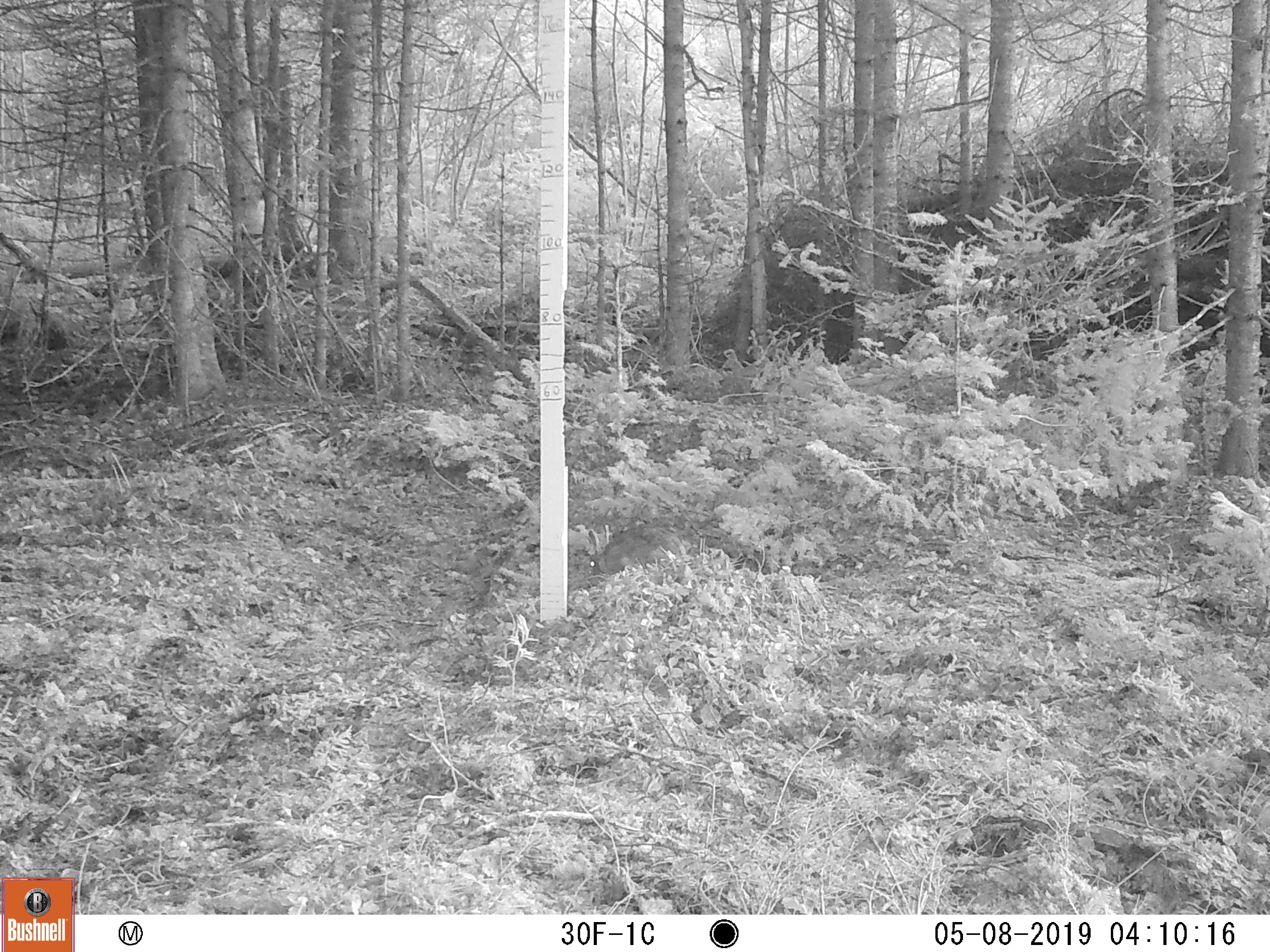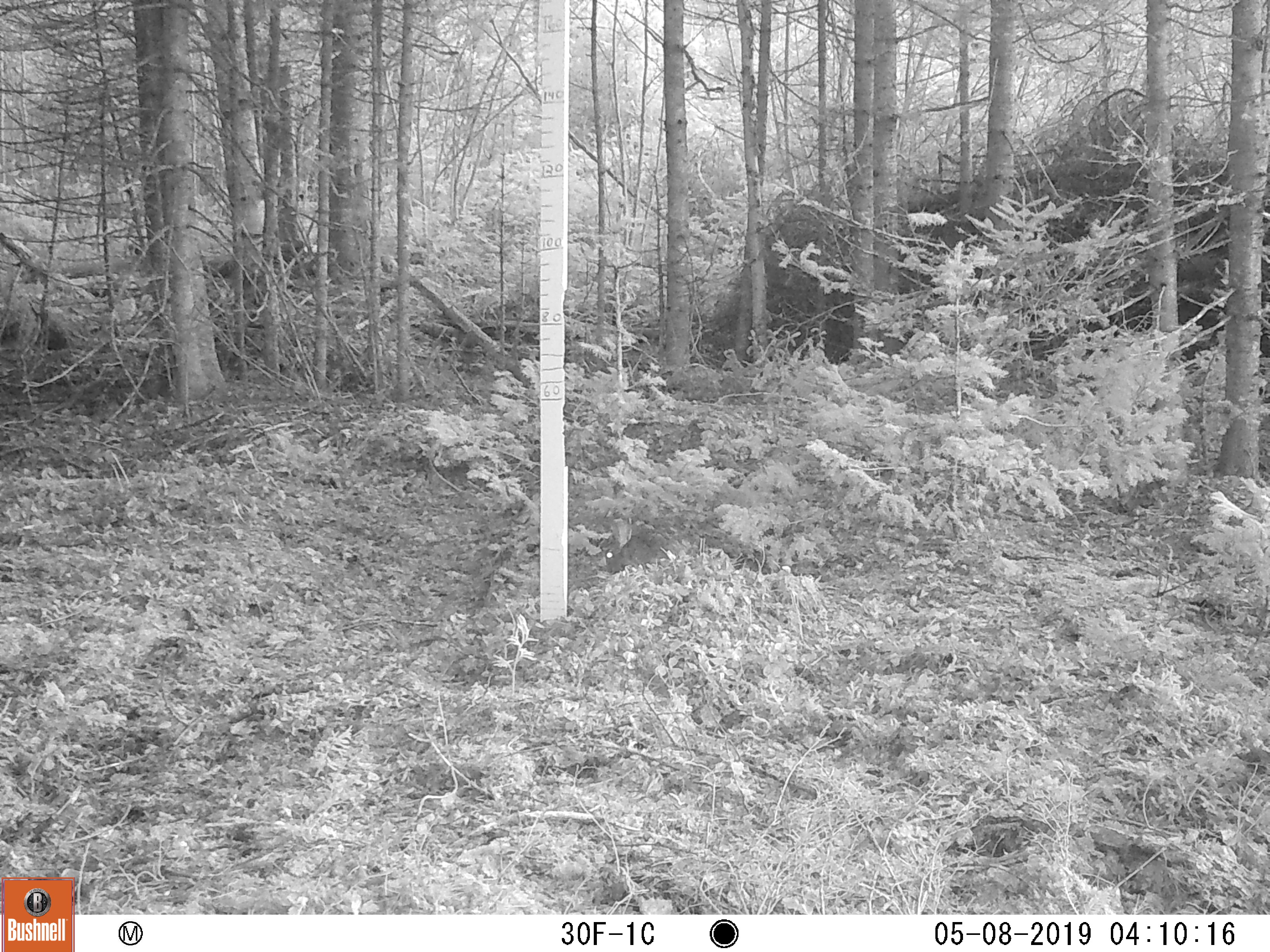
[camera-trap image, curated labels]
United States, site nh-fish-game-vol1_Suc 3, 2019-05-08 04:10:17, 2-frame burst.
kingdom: Animalia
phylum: Chordata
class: Mammalia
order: Lagomorpha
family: Leporidae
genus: Lepus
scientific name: Lepus americanus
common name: snowshoe hare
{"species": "snowshoe hare (Lepus americanus)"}